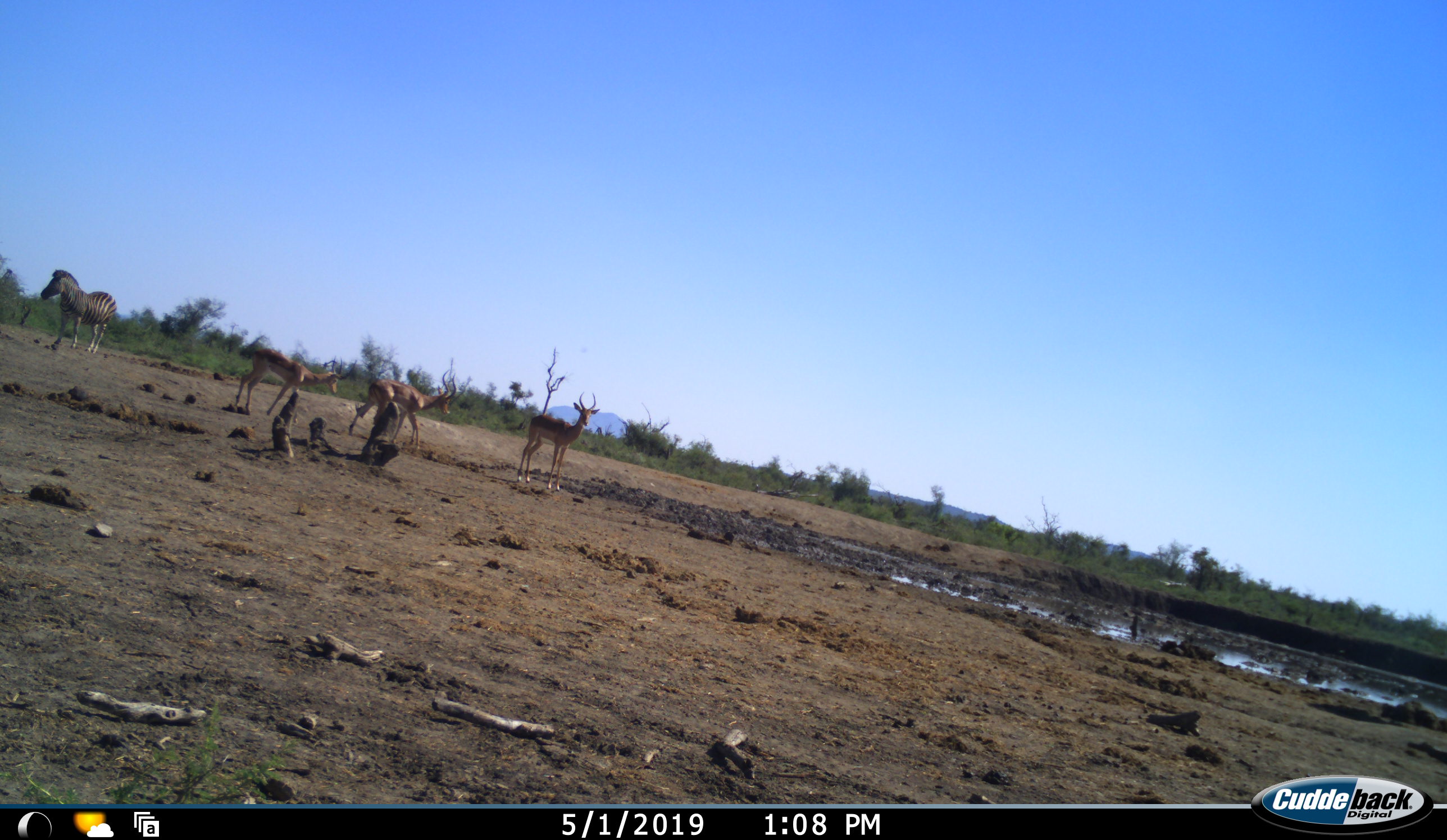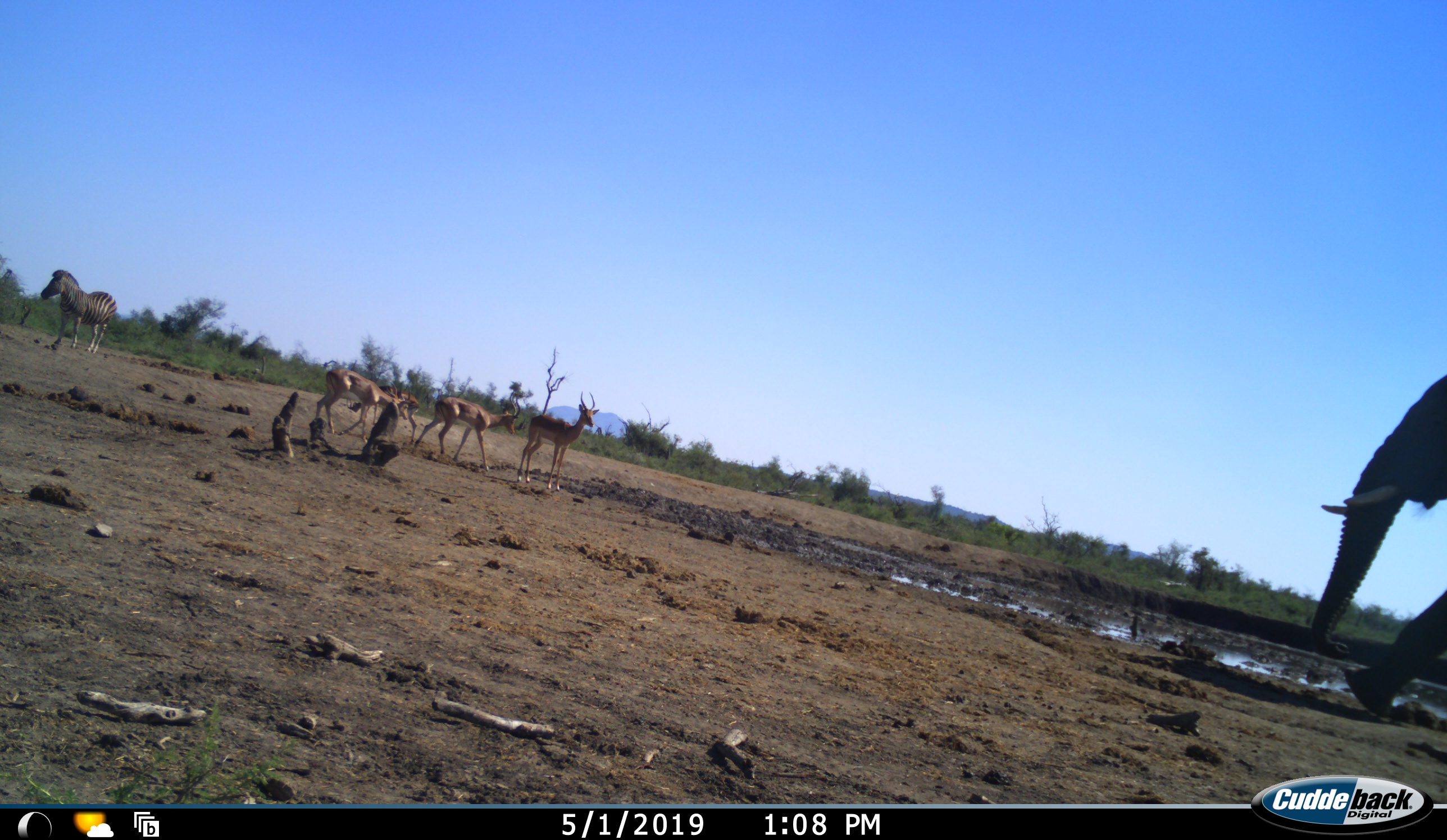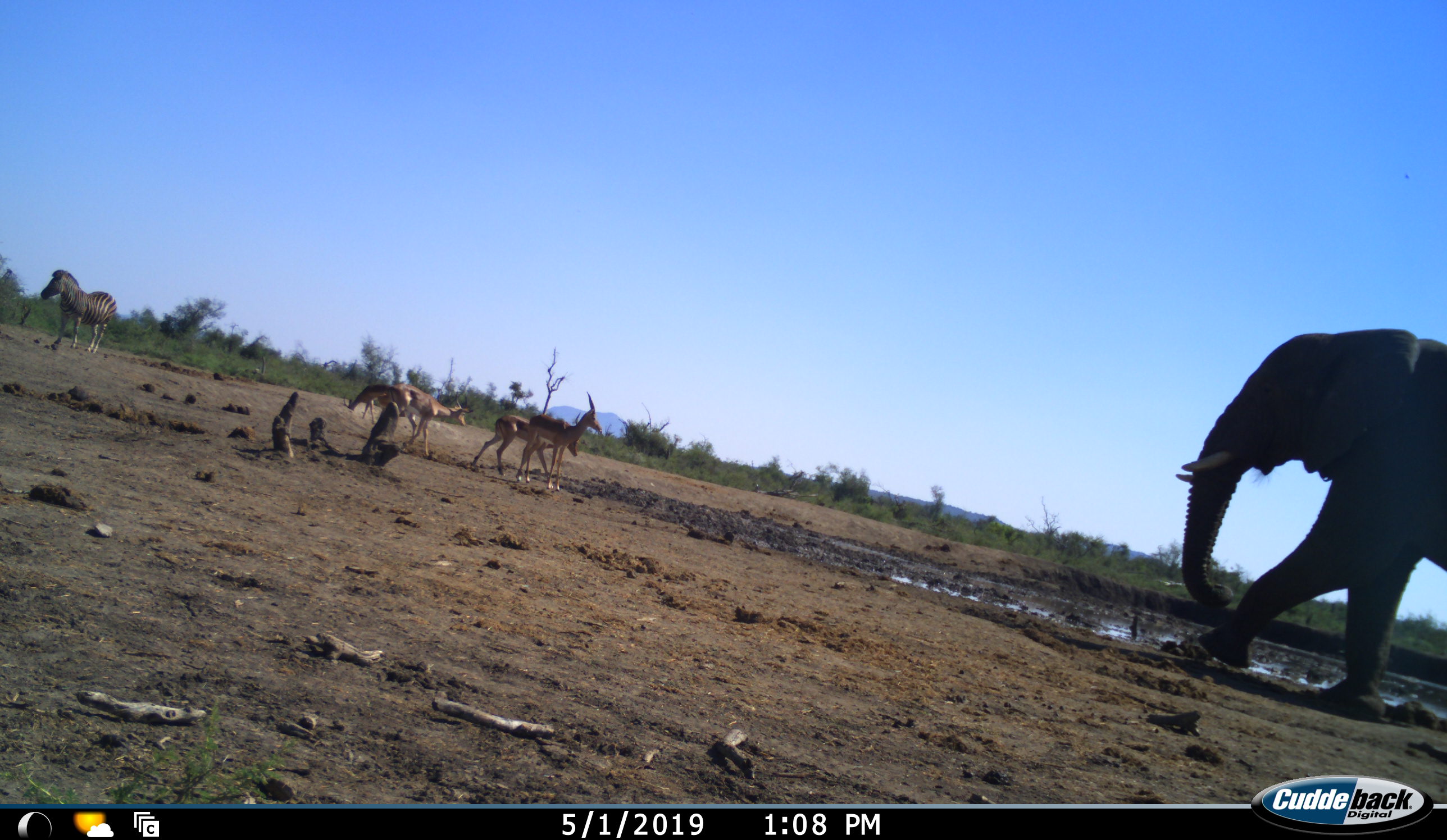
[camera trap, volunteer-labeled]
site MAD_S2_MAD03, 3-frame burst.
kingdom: Animalia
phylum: Chordata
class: Mammalia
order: Proboscidea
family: Elephantidae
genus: Loxodonta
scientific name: Loxodonta africana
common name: african bush elephant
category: elephant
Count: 1.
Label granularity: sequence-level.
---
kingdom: Animalia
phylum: Chordata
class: Mammalia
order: Artiodactyla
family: Bovidae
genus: Aepyceros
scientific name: Aepyceros melampus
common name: impala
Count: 4.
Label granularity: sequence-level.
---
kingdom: Animalia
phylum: Chordata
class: Mammalia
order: Perissodactyla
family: Equidae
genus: Equus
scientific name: Equus quagga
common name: plains zebra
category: zebraplains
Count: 1.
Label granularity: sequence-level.